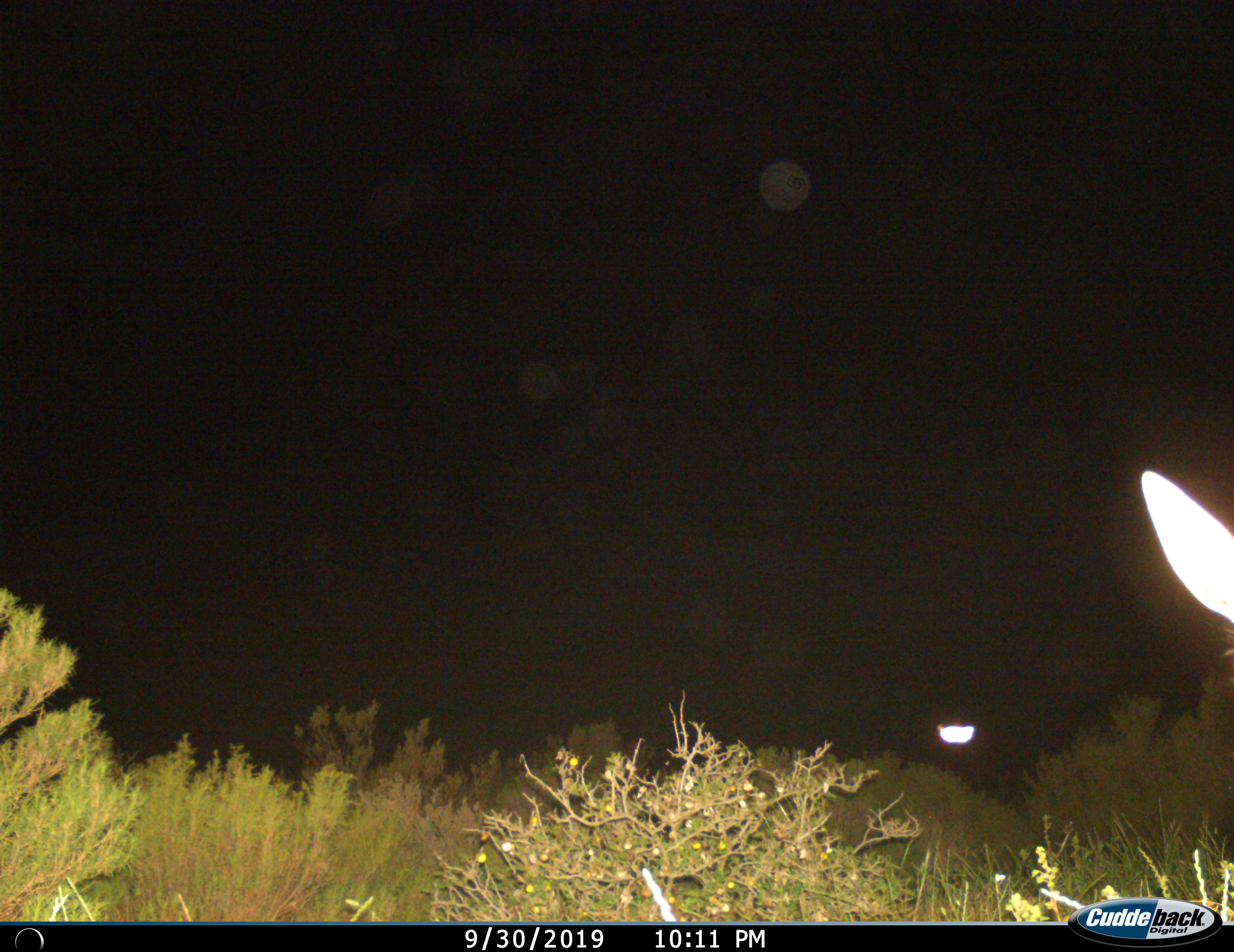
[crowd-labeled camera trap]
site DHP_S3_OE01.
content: unidentified animal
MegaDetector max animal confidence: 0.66